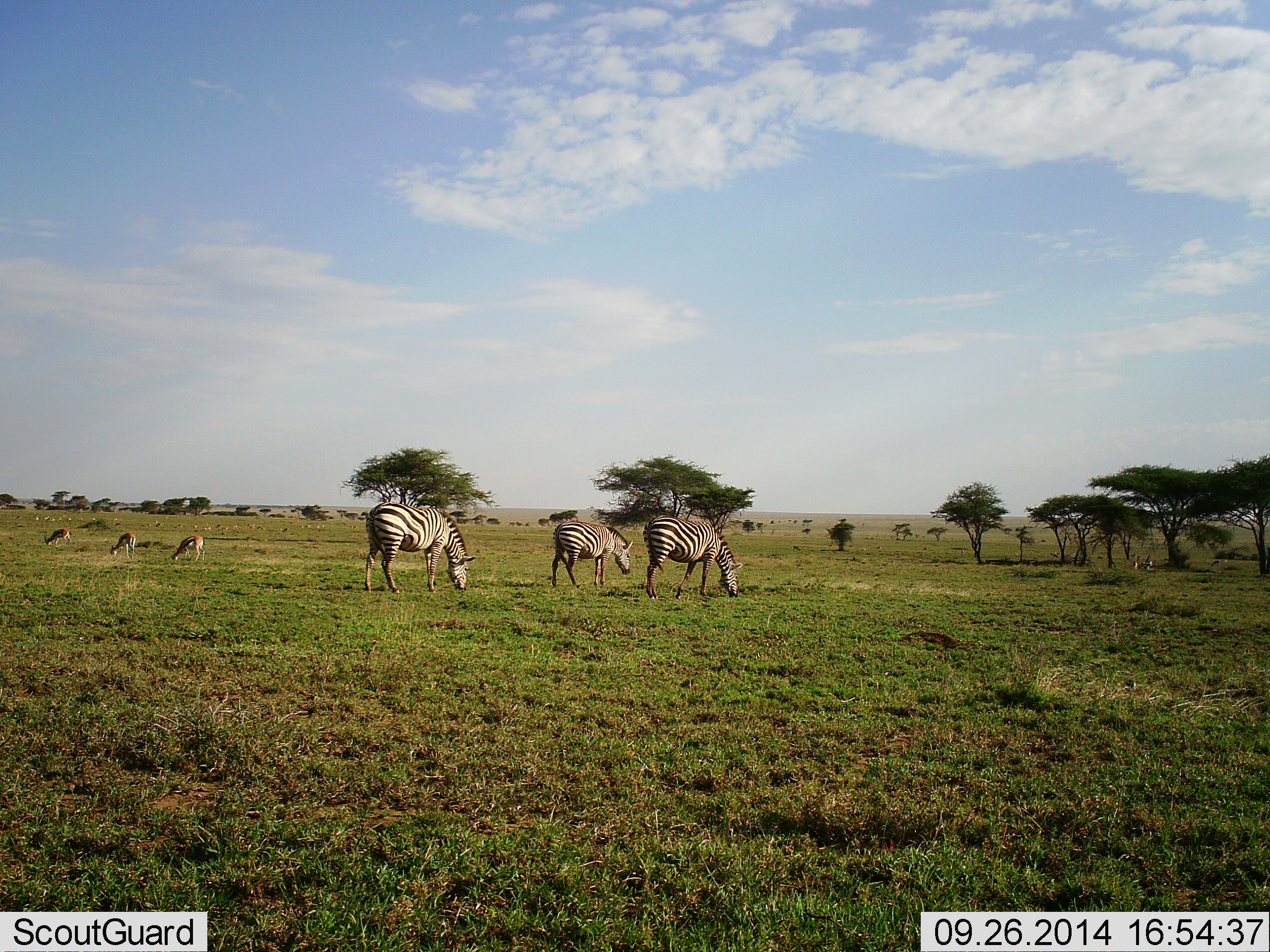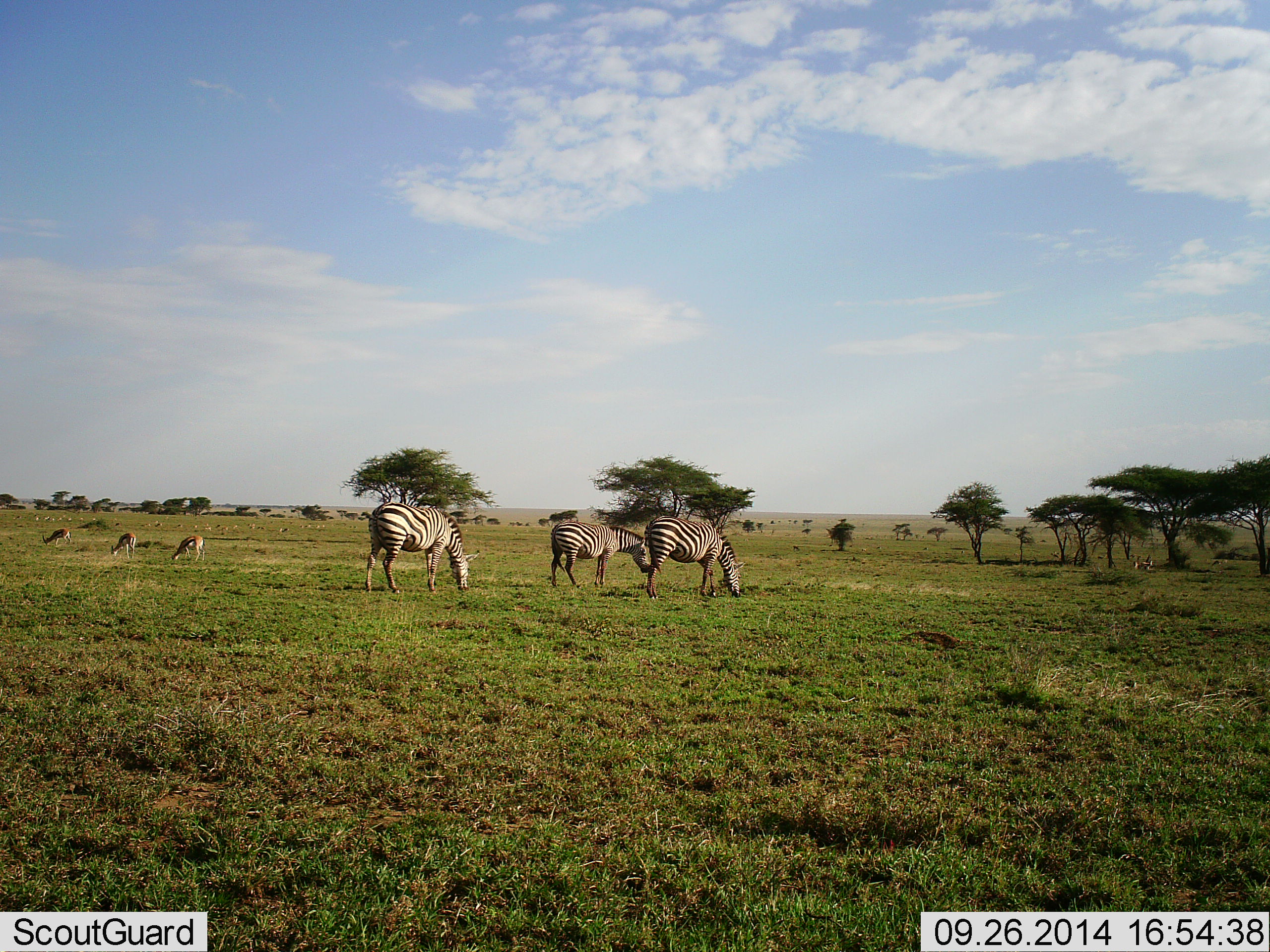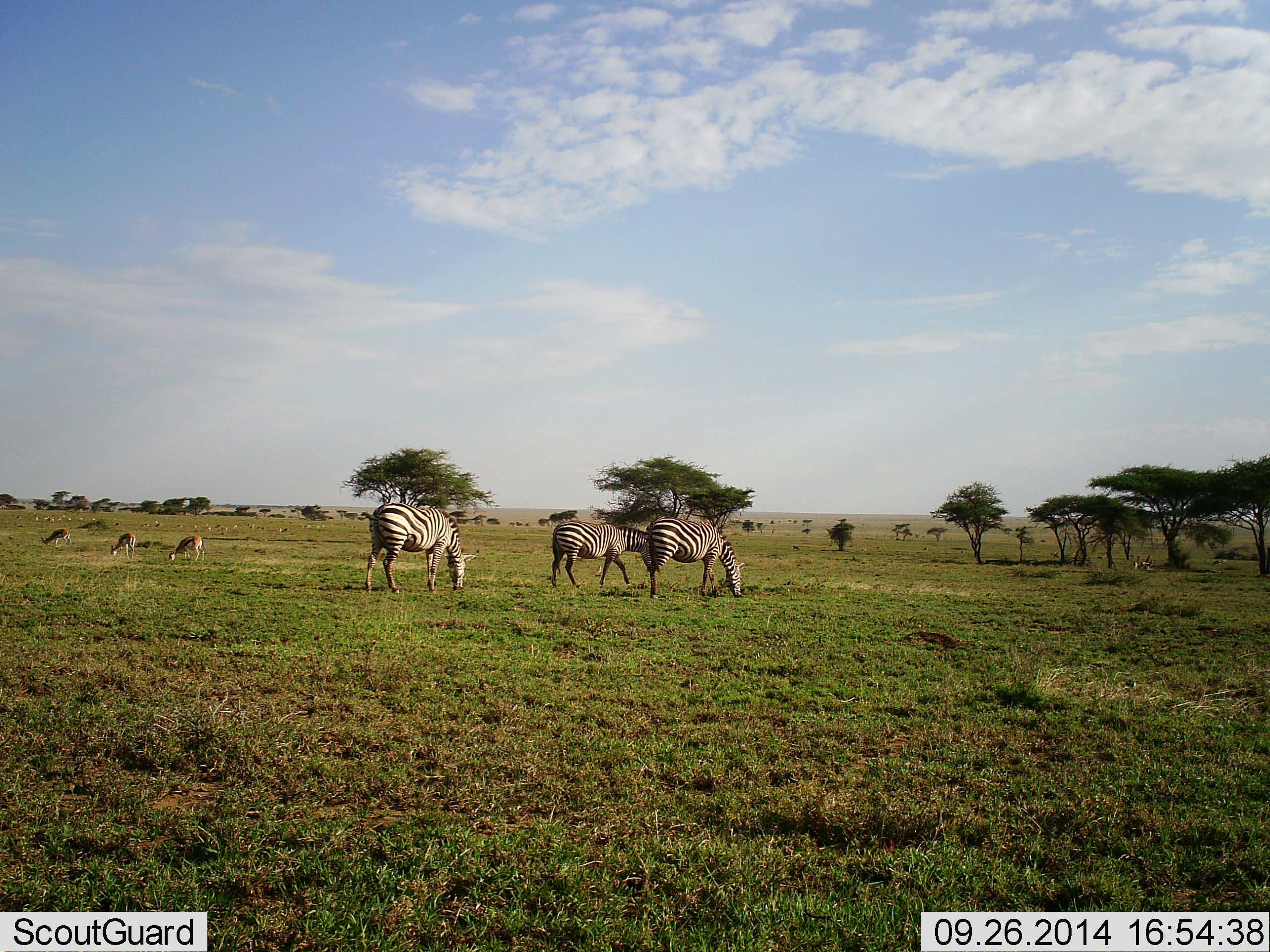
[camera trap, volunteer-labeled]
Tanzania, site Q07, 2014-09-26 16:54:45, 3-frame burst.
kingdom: Animalia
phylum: Chordata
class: Mammalia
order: Artiodactyla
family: Bovidae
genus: Eudorcas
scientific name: Eudorcas thomsonii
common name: thomson's gazelle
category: gazellethomsons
Gazellethomsons (thomson's gazelle) (Eudorcas thomsonii), count 3. Behavior (volunteer vote fractions): standing 20%, resting 0%, moving 0%, interacting 0%. Young present (vote fraction): 0%. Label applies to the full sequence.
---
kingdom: Animalia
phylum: Chordata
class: Mammalia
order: Perissodactyla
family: Equidae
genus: Equus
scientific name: Equus quagga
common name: plains zebra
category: zebra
Zebra (plains zebra) (Equus quagga), count 3. Behavior (volunteer vote fractions): standing 38%, resting 6%, moving 6%, interacting 0%. Young present (vote fraction): 0%. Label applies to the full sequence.